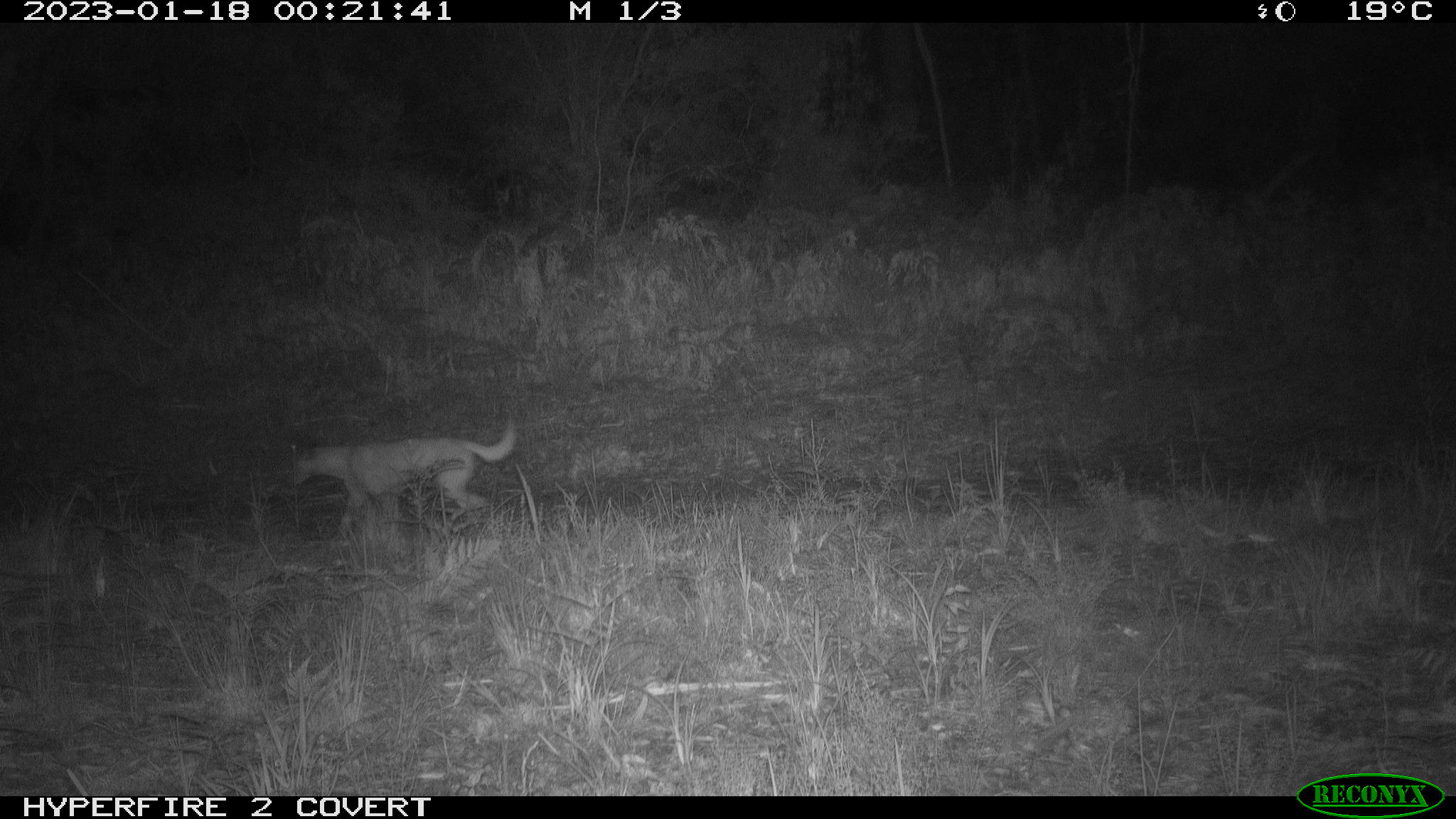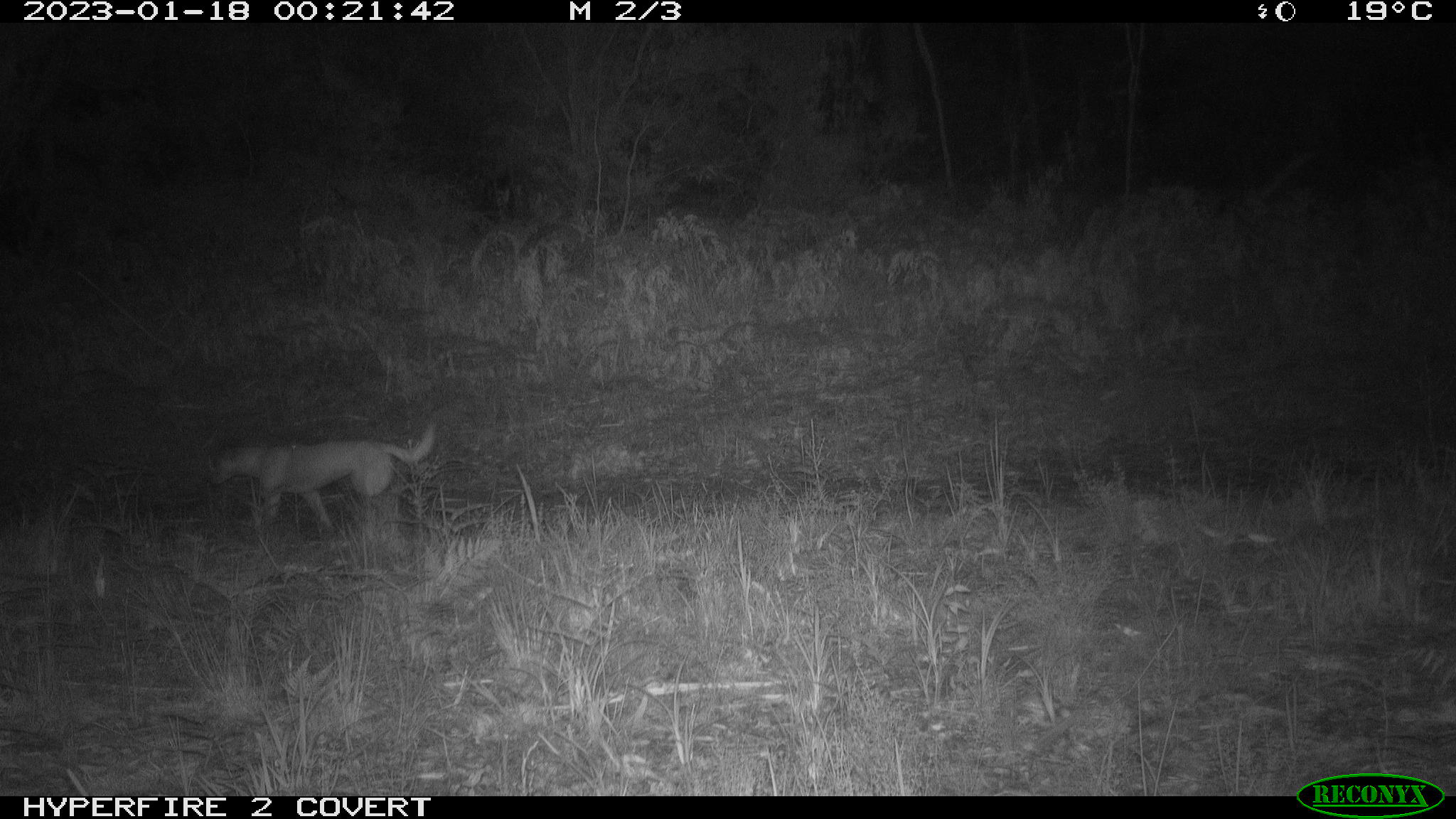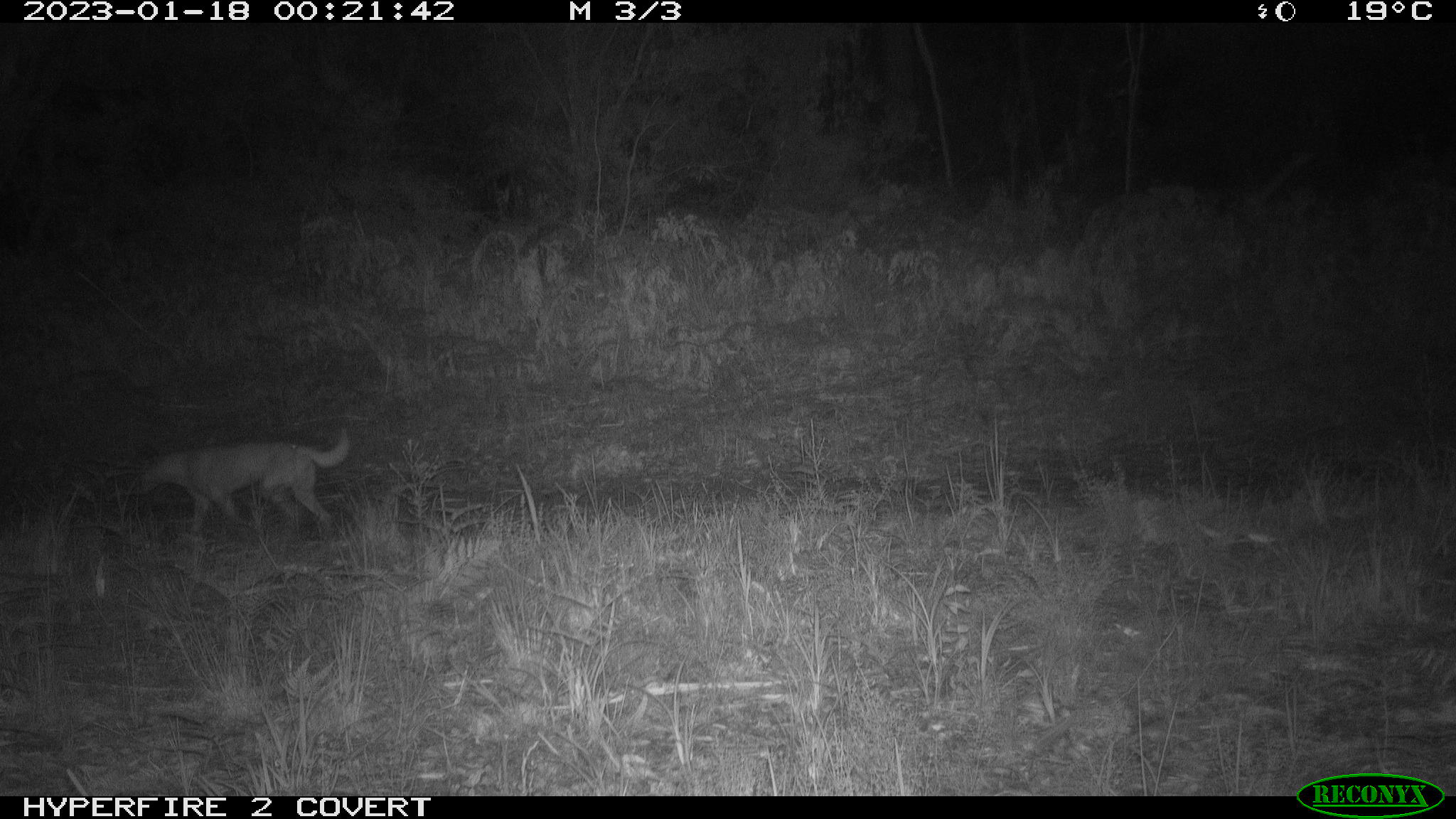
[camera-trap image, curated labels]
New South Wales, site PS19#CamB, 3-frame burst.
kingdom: Animalia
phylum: Chordata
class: Mammalia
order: Carnivora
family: Canidae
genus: Canis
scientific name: Canis familiaris dingo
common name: dingo